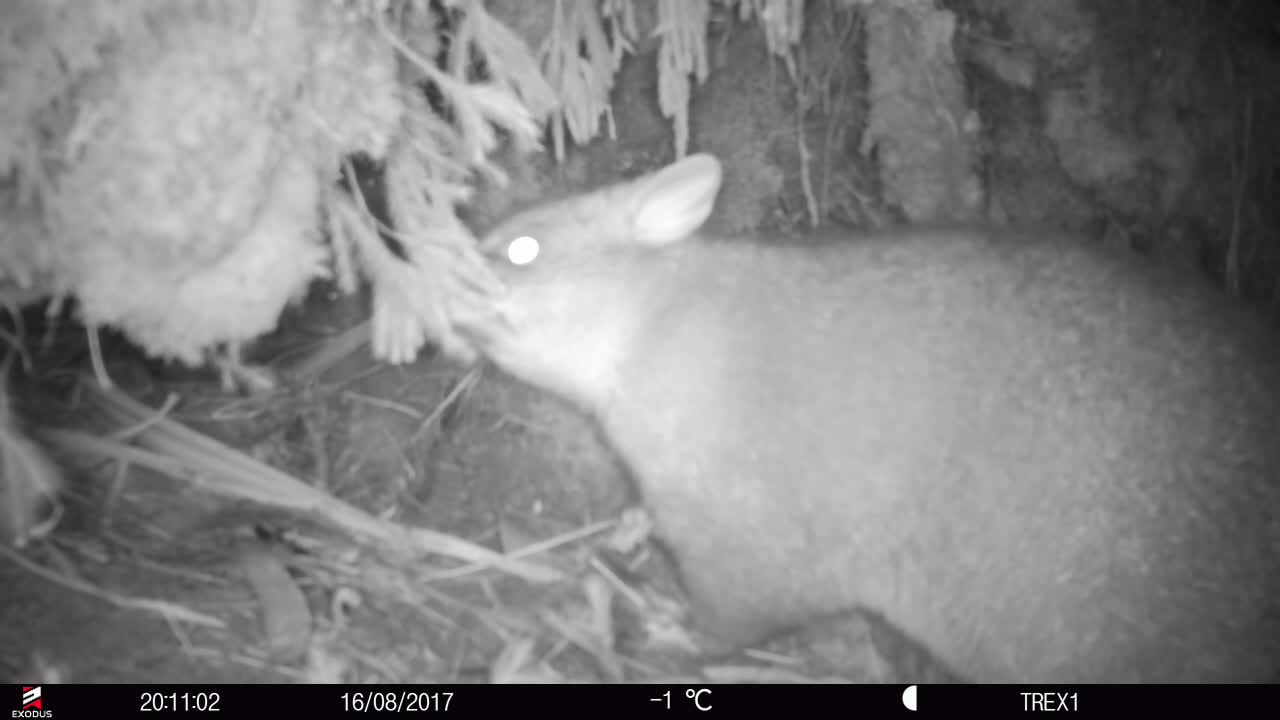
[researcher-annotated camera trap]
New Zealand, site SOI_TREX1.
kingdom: Animalia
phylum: Chordata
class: Mammalia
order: Diprotodontia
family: Phalangeridae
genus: Trichosurus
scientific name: Trichosurus vulpecula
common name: common brushtail possum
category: possum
Possum (common brushtail possum) (Trichosurus vulpecula).